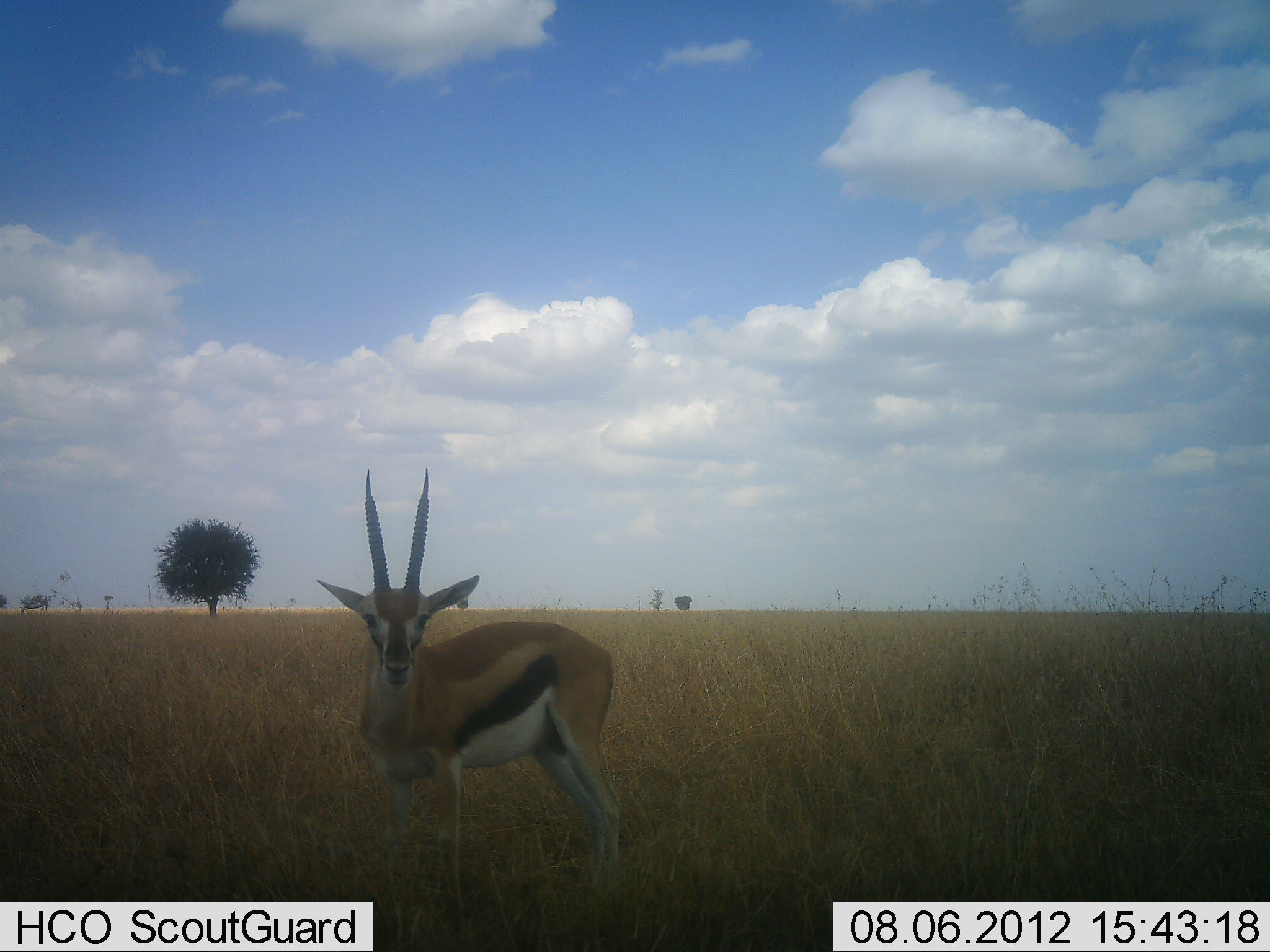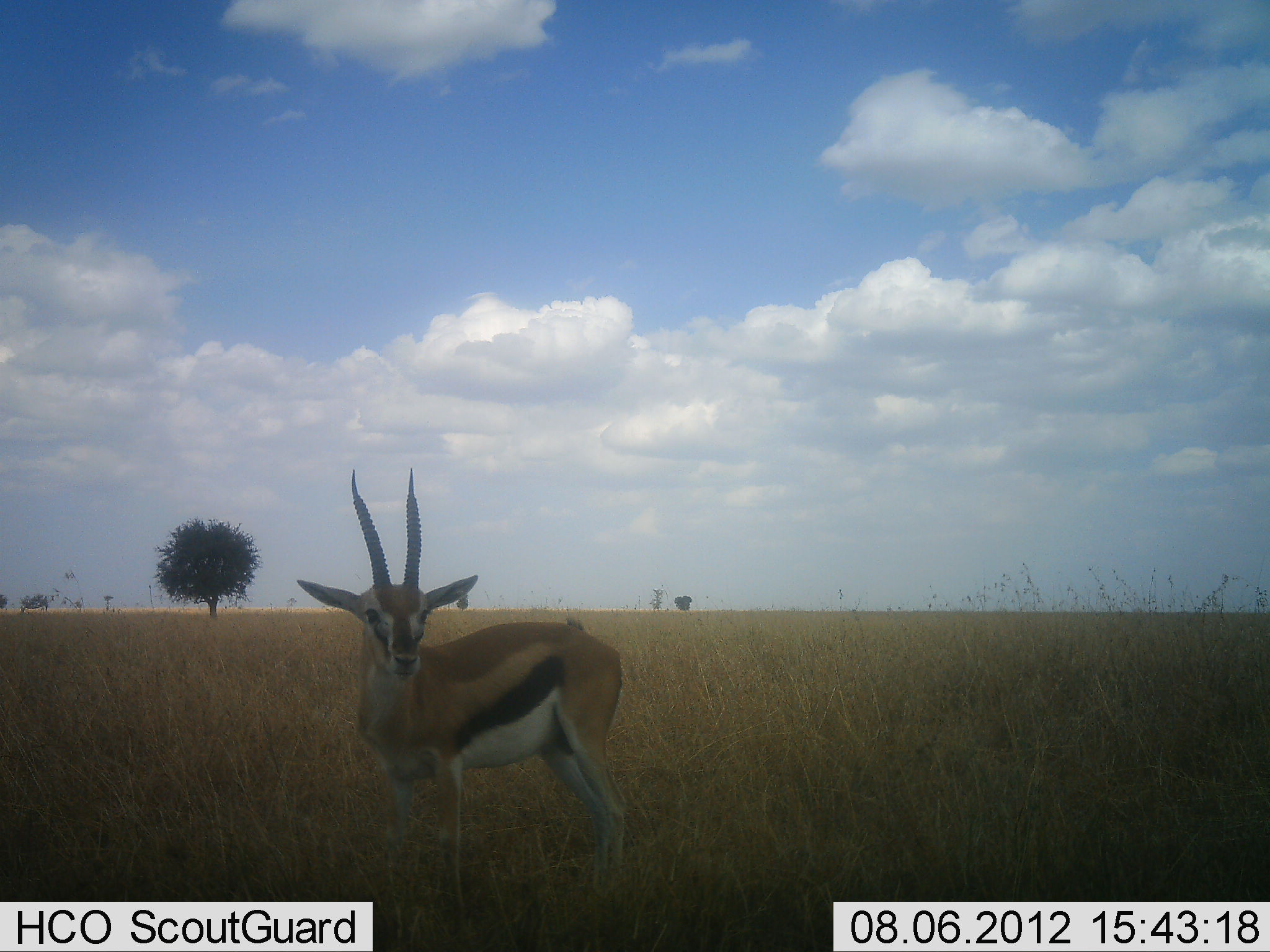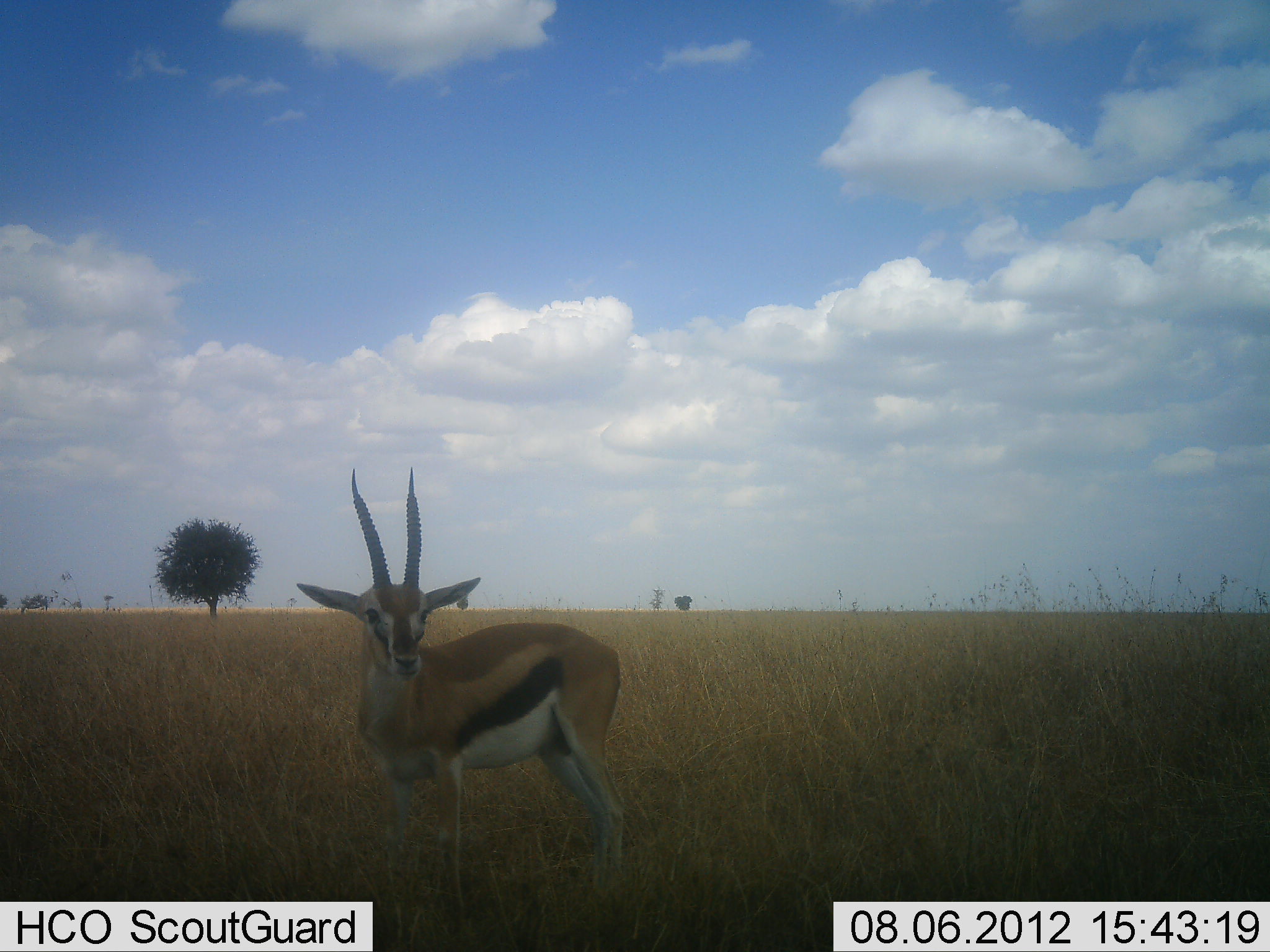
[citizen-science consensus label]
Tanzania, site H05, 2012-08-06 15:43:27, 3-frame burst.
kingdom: Animalia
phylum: Chordata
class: Mammalia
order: Artiodactyla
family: Bovidae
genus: Eudorcas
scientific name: Eudorcas thomsonii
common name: thomson's gazelle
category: gazellethomsons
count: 1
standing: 100%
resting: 0%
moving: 0%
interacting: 0%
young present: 0%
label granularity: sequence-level